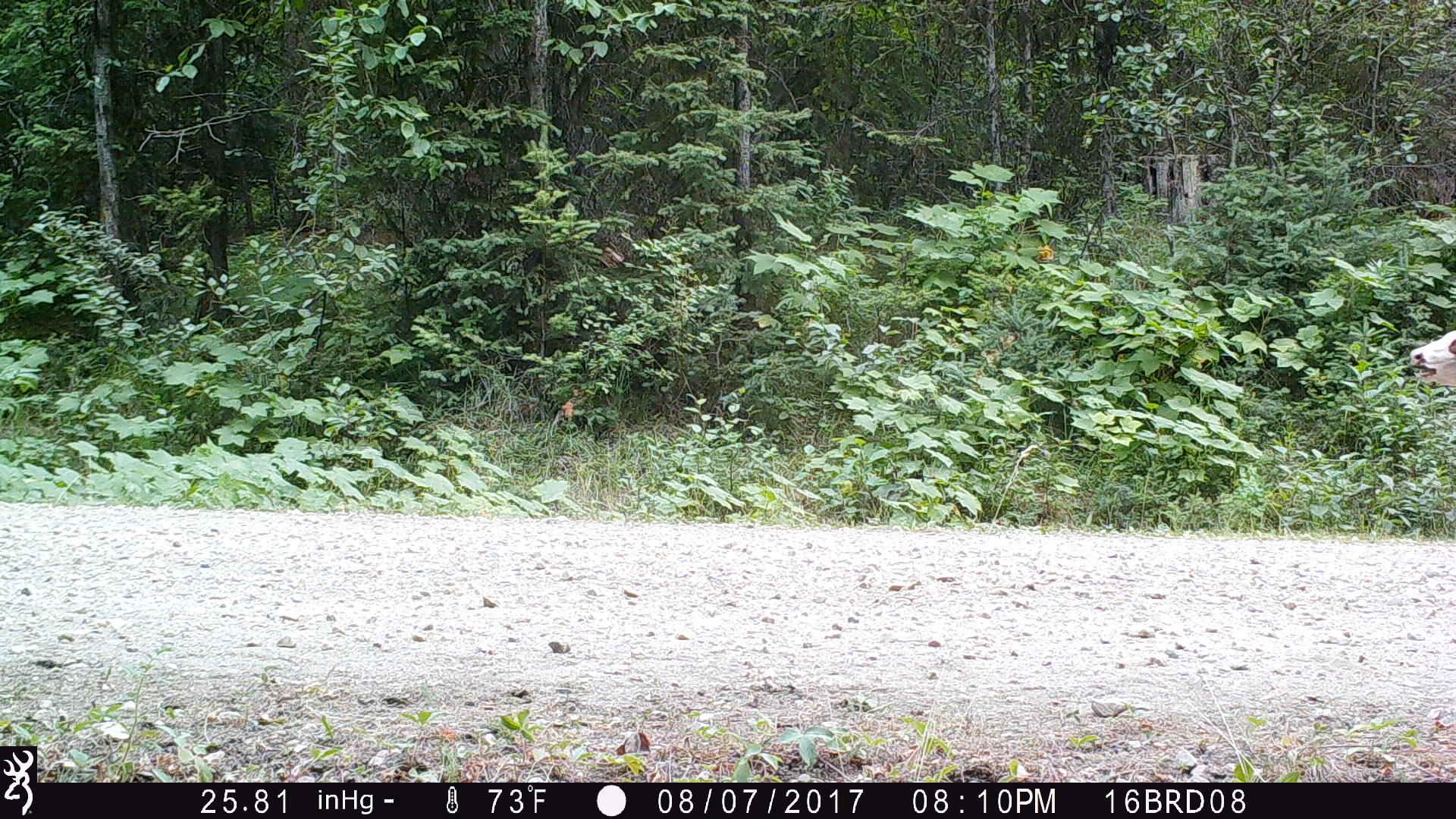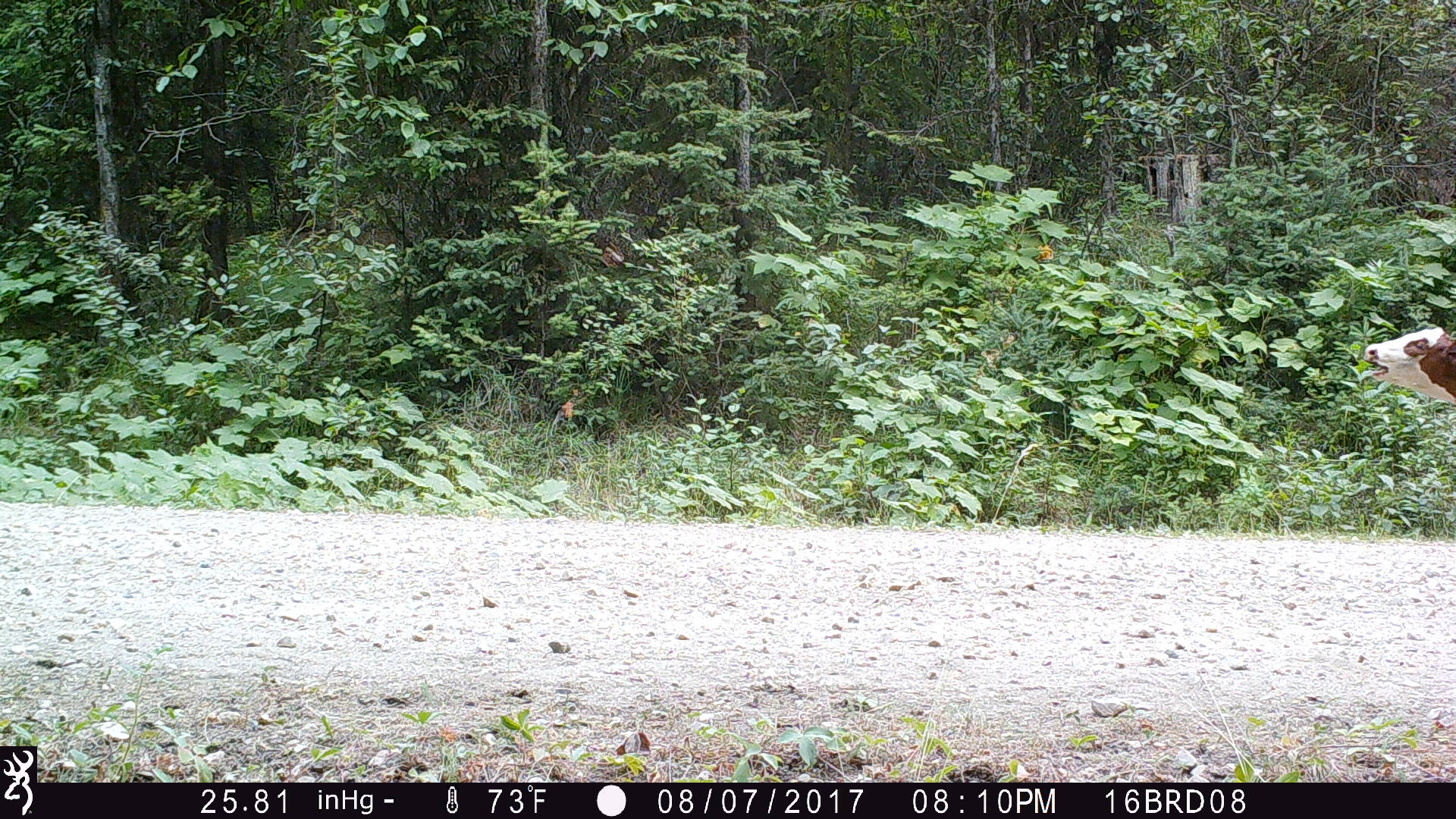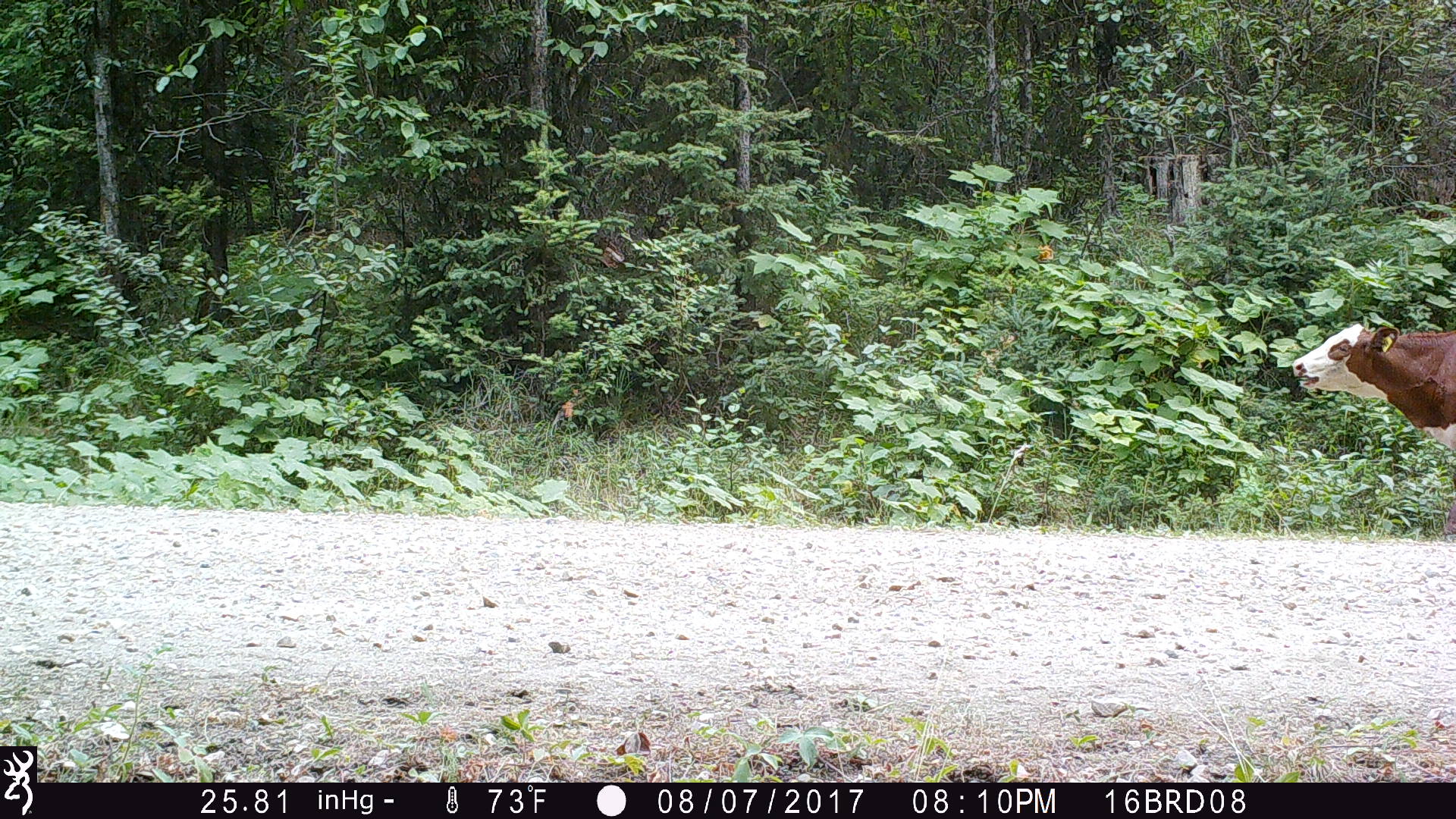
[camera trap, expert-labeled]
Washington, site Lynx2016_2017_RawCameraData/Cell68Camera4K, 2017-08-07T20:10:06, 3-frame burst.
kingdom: Animalia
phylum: Chordata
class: Mammalia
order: Artiodactyla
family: Bovidae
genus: Bos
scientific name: Bos taurus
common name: domestic cattle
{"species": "domestic cattle (Bos taurus)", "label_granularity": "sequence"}